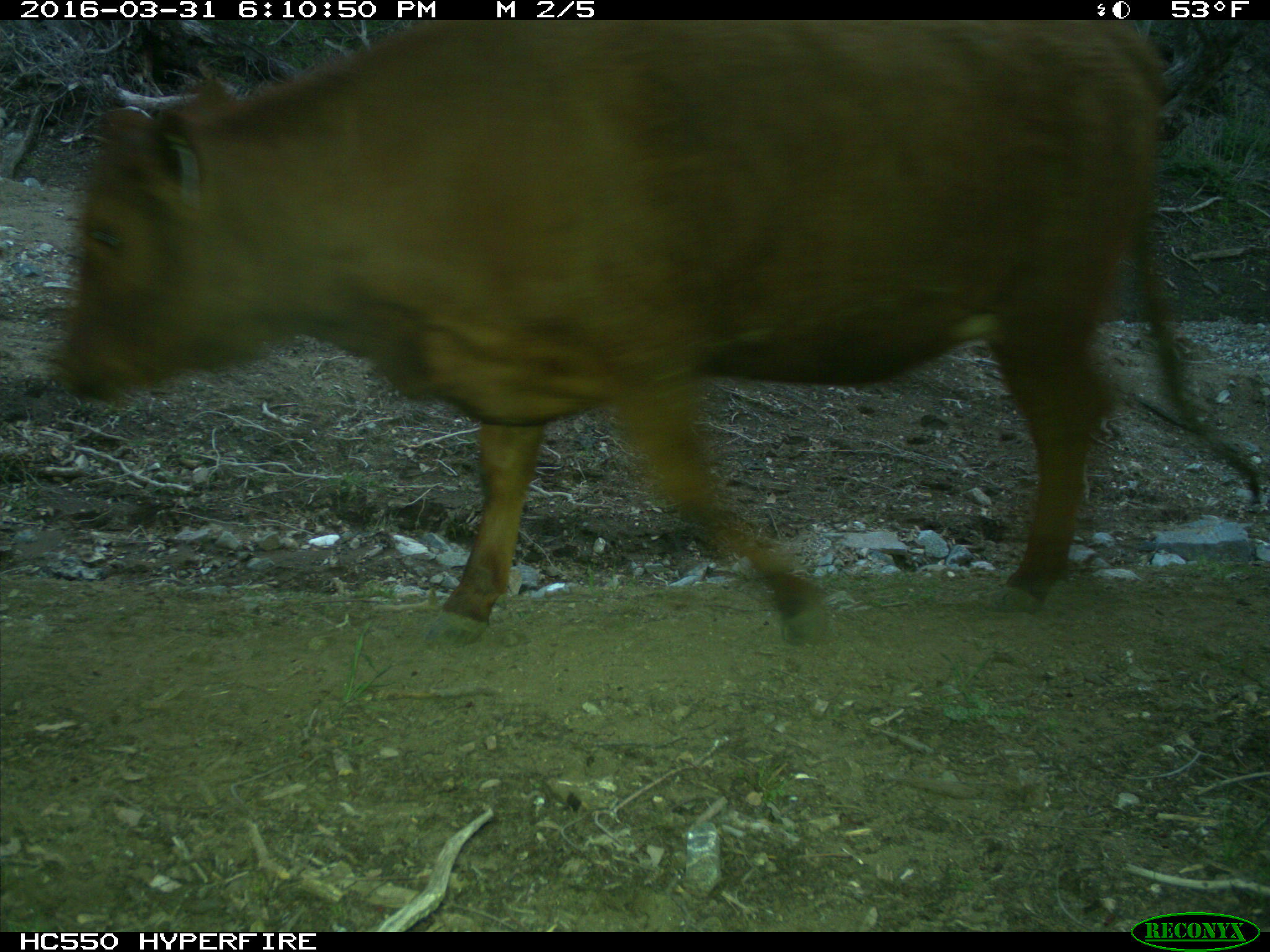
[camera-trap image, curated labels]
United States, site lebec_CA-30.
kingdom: Animalia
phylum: Chordata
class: Mammalia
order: Artiodactyla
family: Bovidae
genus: Bos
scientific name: Bos taurus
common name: domestic cow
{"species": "Bos taurus (domestic cow)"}